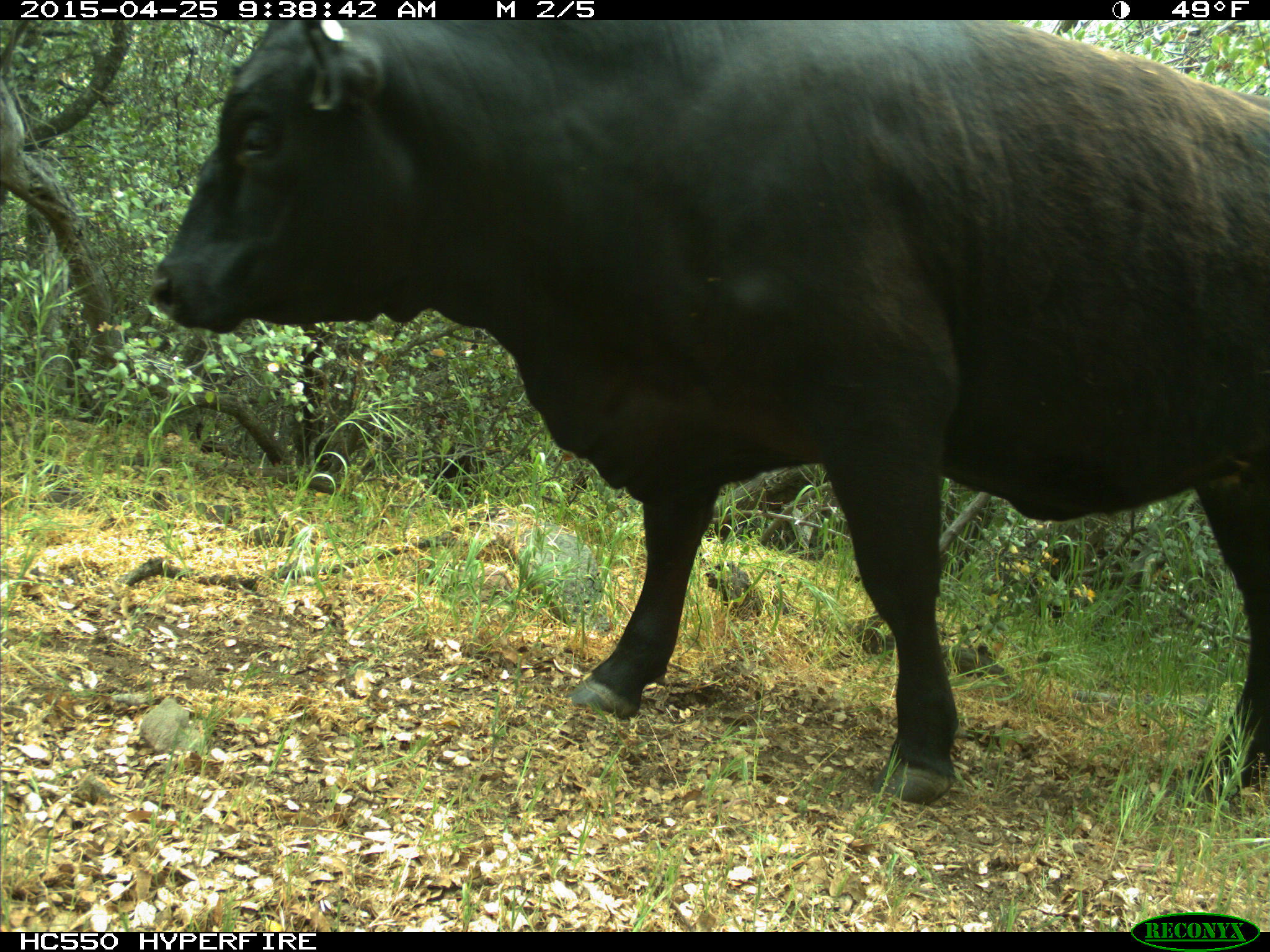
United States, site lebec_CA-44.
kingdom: Animalia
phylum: Chordata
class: Mammalia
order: Artiodactyla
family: Suidae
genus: Sus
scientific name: Sus scrofa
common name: wild boar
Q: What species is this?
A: Sus scrofa (wild boar).